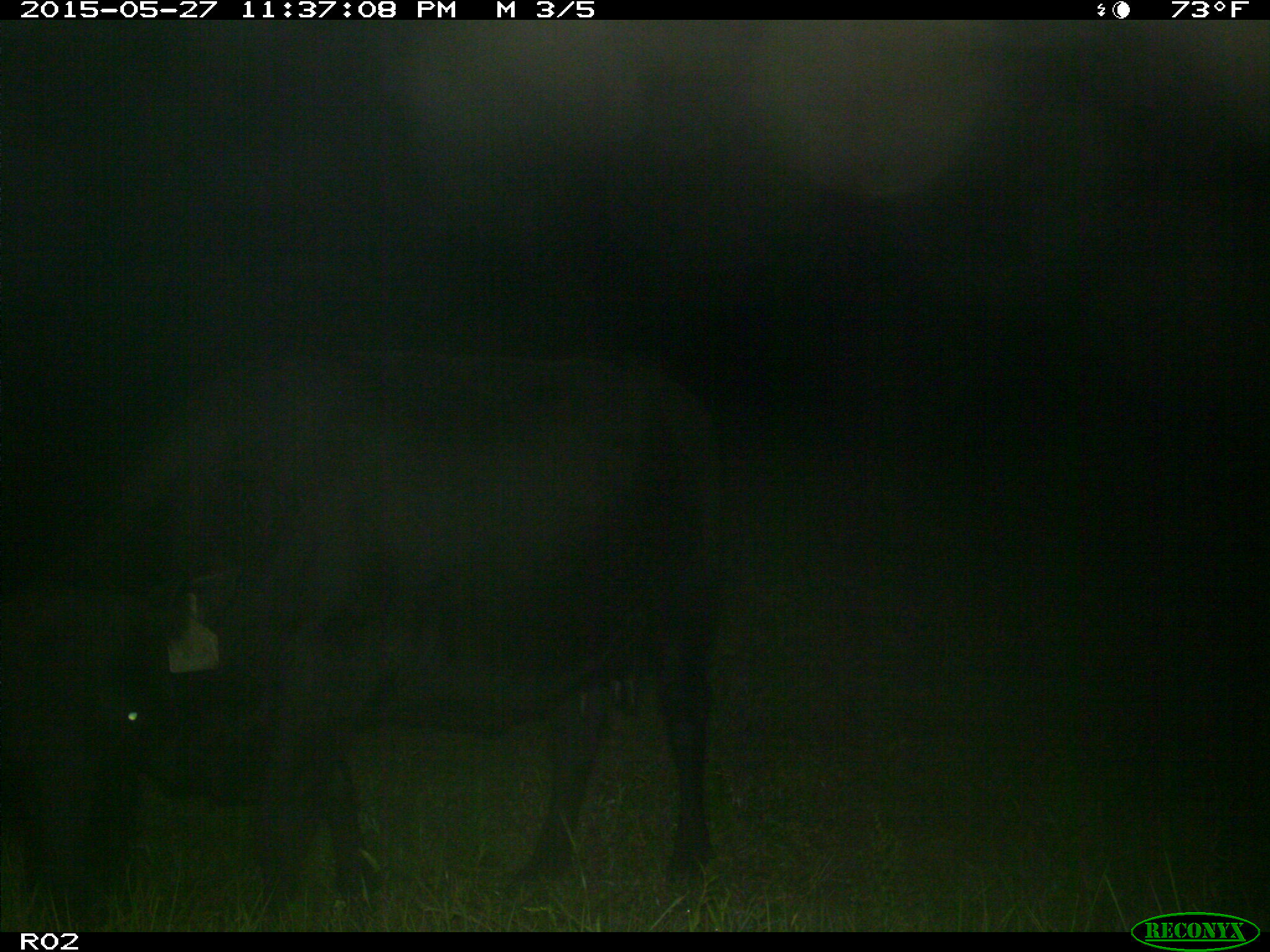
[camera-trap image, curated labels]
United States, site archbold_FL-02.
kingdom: Animalia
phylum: Chordata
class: Mammalia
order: Artiodactyla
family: Bovidae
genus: Bos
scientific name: Bos taurus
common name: domestic cow